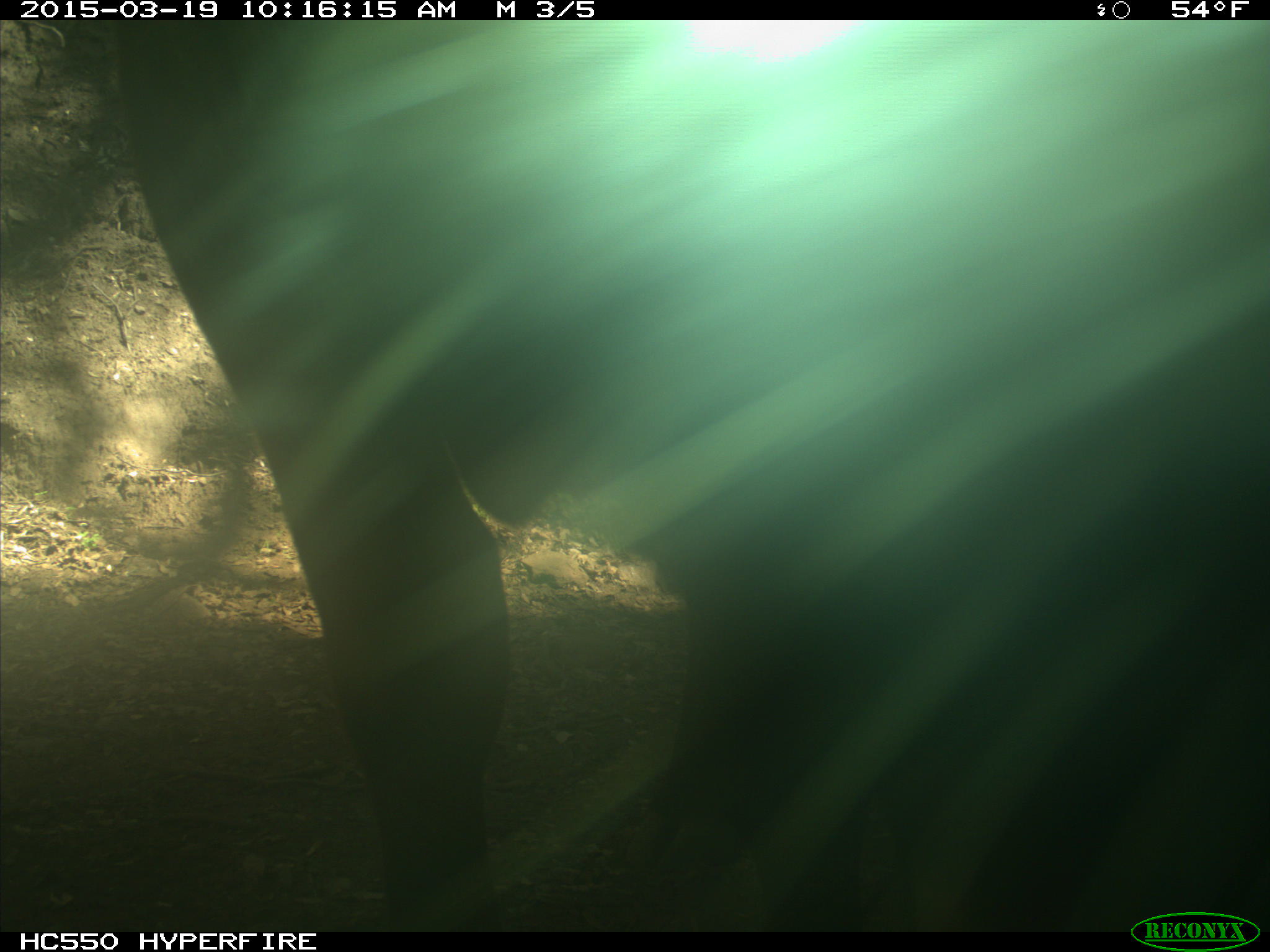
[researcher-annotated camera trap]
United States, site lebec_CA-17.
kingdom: Animalia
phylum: Chordata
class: Mammalia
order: Artiodactyla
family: Bovidae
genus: Bos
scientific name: Bos taurus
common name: domestic cow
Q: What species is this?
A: Bos taurus (domestic cow).